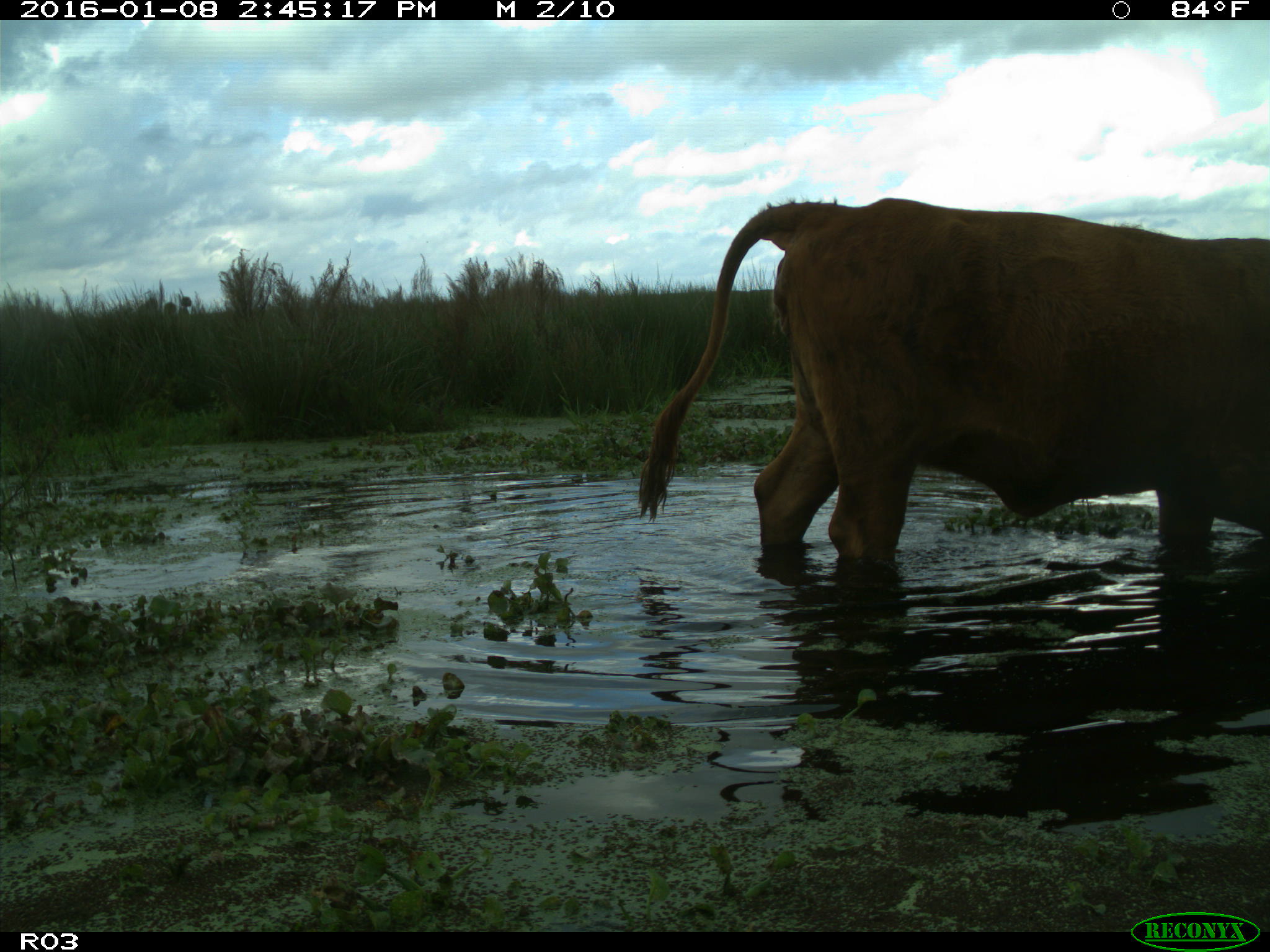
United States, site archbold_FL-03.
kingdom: Animalia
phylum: Chordata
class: Mammalia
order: Artiodactyla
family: Bovidae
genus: Bos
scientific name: Bos taurus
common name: domestic cow